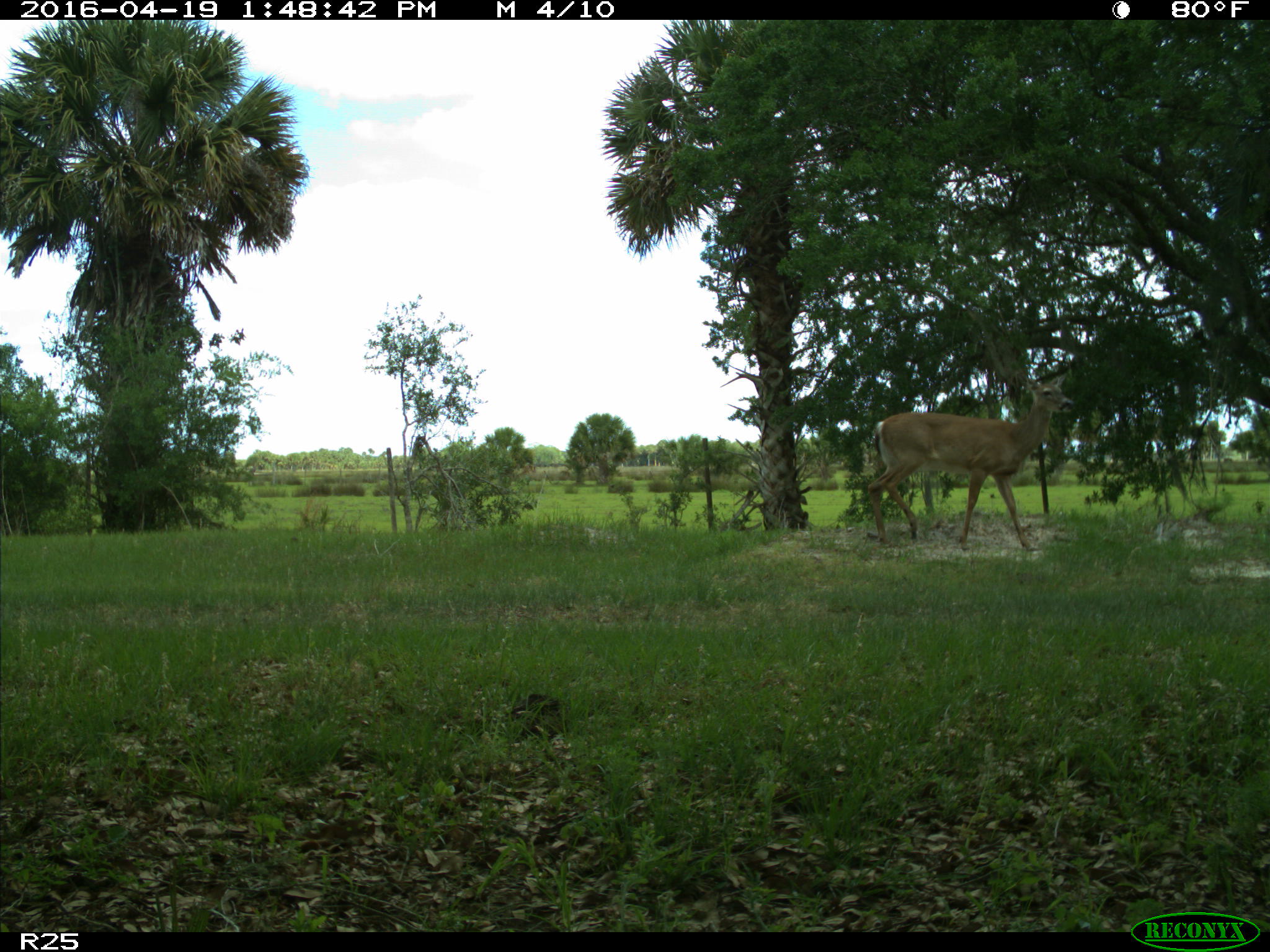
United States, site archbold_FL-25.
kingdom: Animalia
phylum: Chordata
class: Mammalia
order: Artiodactyla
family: Cervidae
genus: Odocoileus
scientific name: Odocoileus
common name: deer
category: unidentified deer